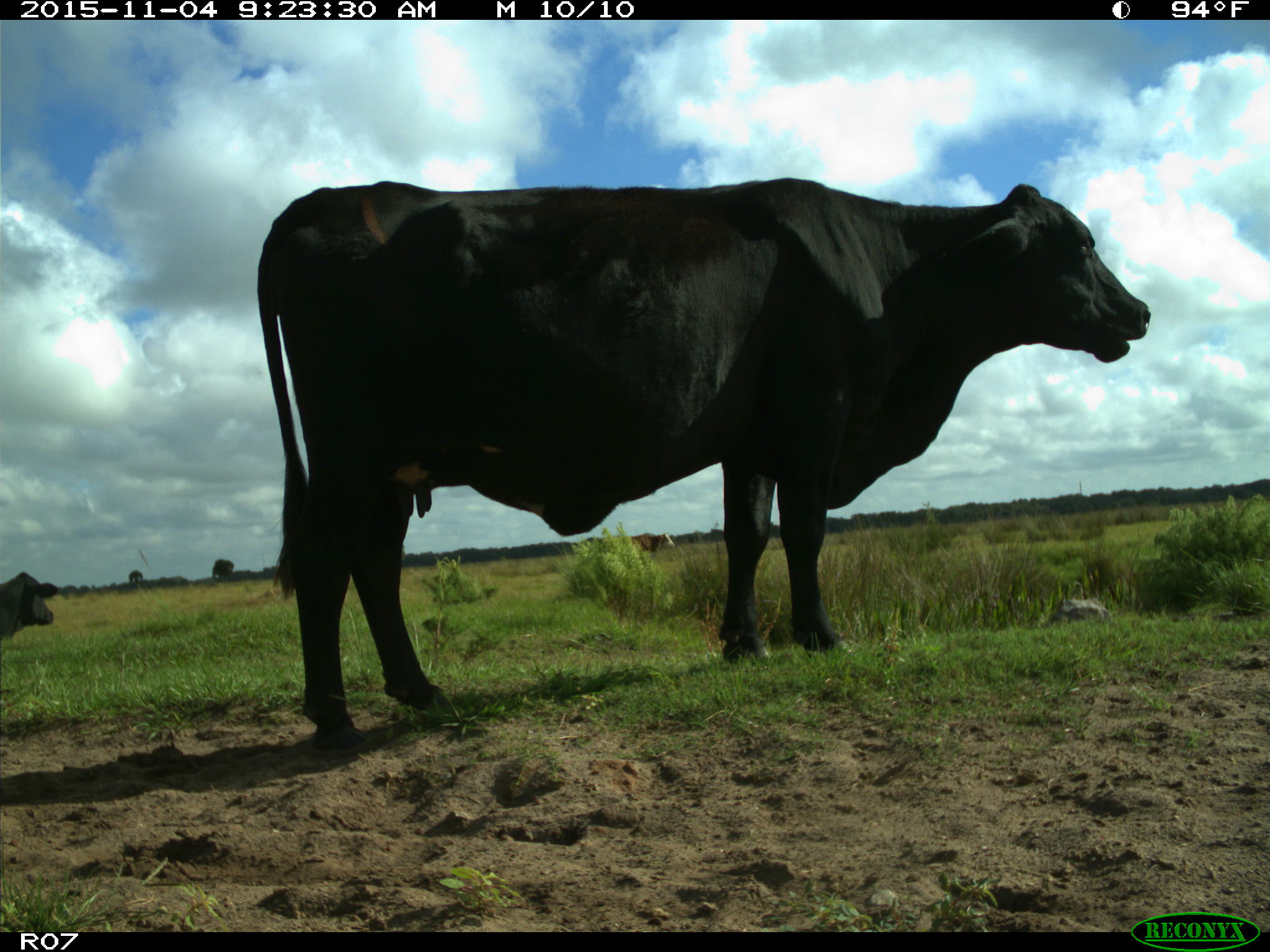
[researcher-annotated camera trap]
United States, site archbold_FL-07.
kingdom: Animalia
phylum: Chordata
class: Mammalia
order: Artiodactyla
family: Bovidae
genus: Bos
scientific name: Bos taurus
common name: domestic cow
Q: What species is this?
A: Bos taurus (domestic cow).